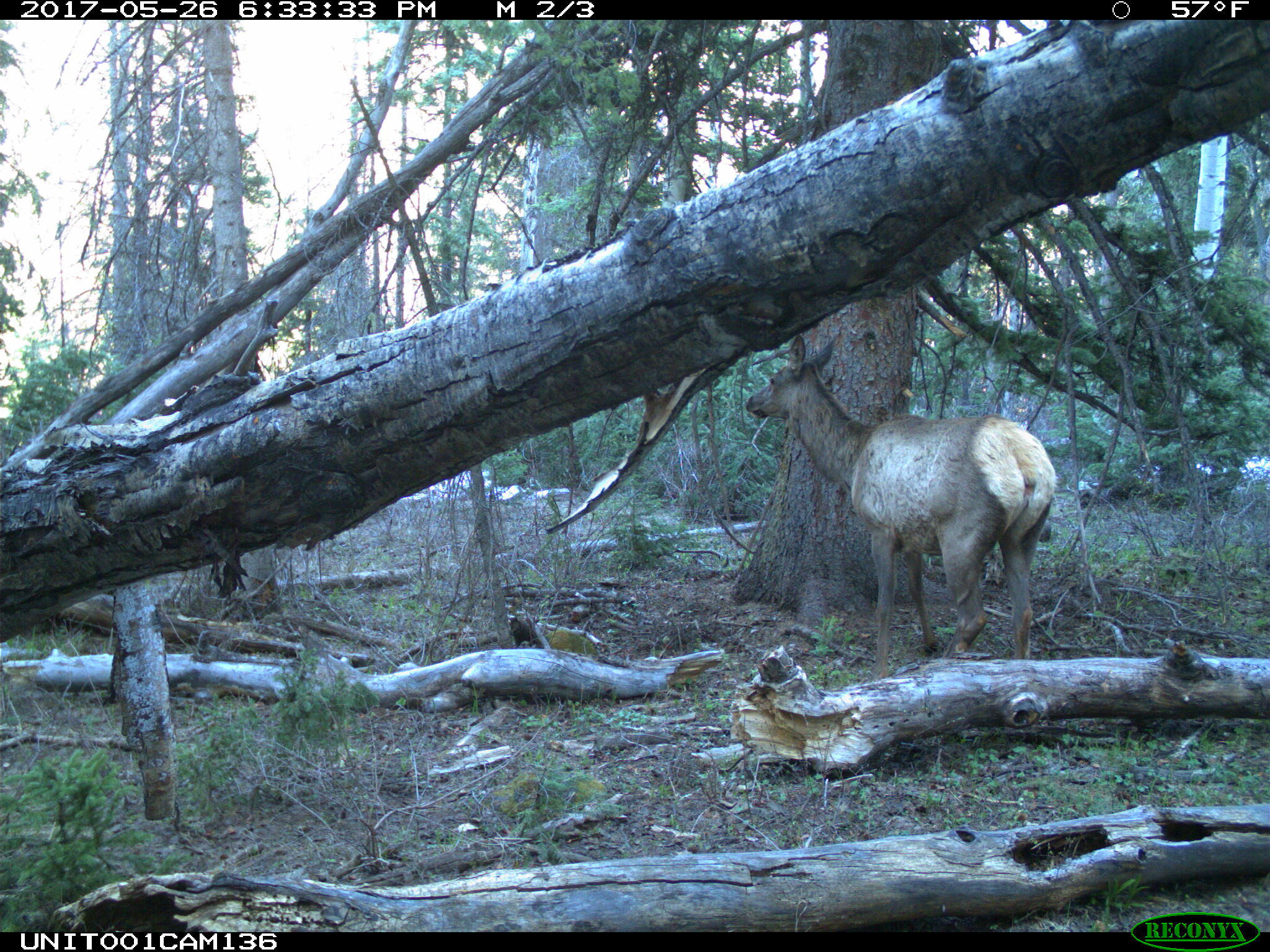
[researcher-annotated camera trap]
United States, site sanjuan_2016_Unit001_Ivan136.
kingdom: Animalia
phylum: Chordata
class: Mammalia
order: Artiodactyla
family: Cervidae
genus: Cervus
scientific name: Cervus elaphus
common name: red deer